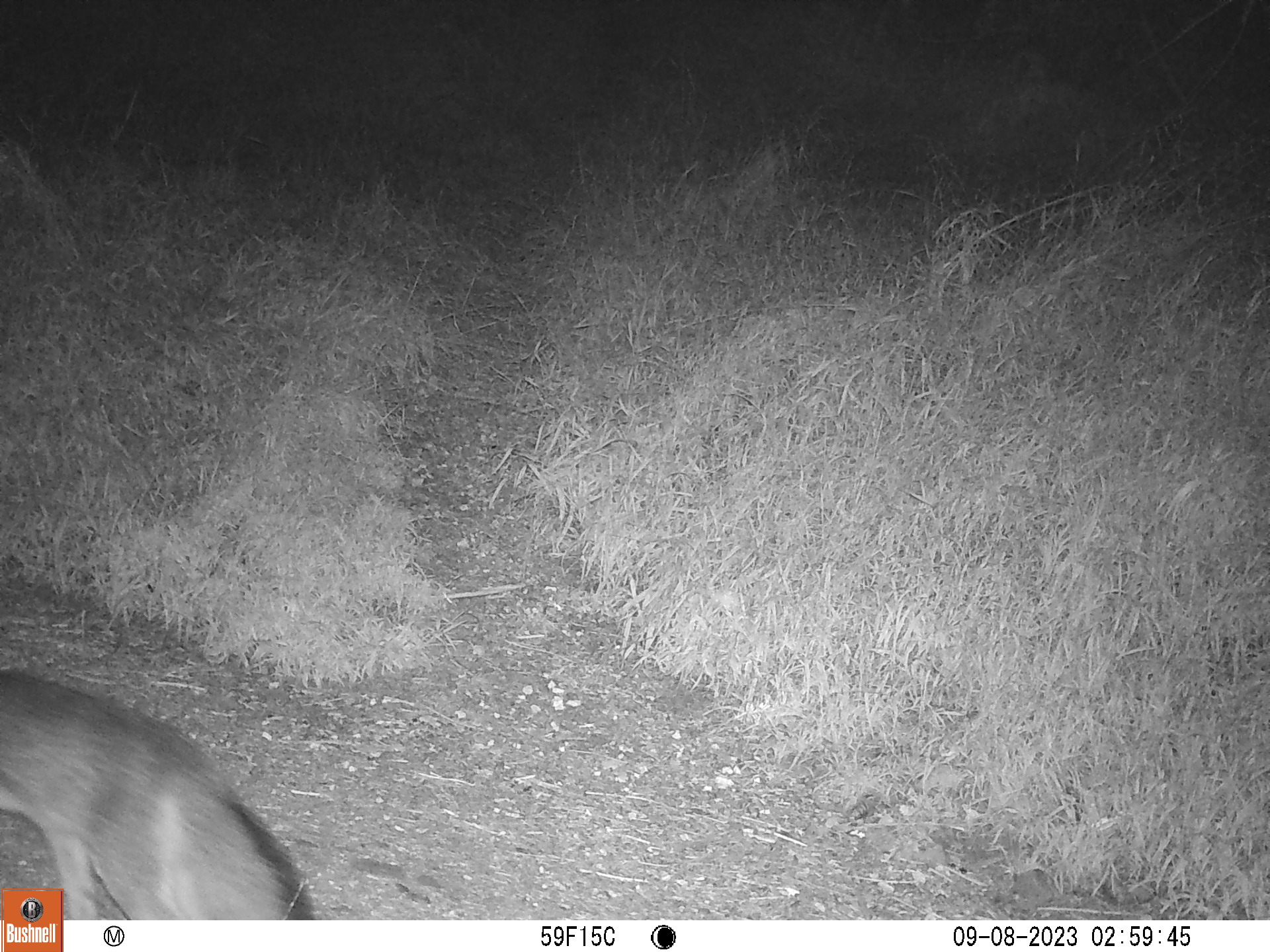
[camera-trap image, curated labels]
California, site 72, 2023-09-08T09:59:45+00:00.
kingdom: Animalia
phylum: Chordata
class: Mammalia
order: Carnivora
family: Canidae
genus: Urocyon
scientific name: Urocyon cinereoargenteus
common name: gray fox